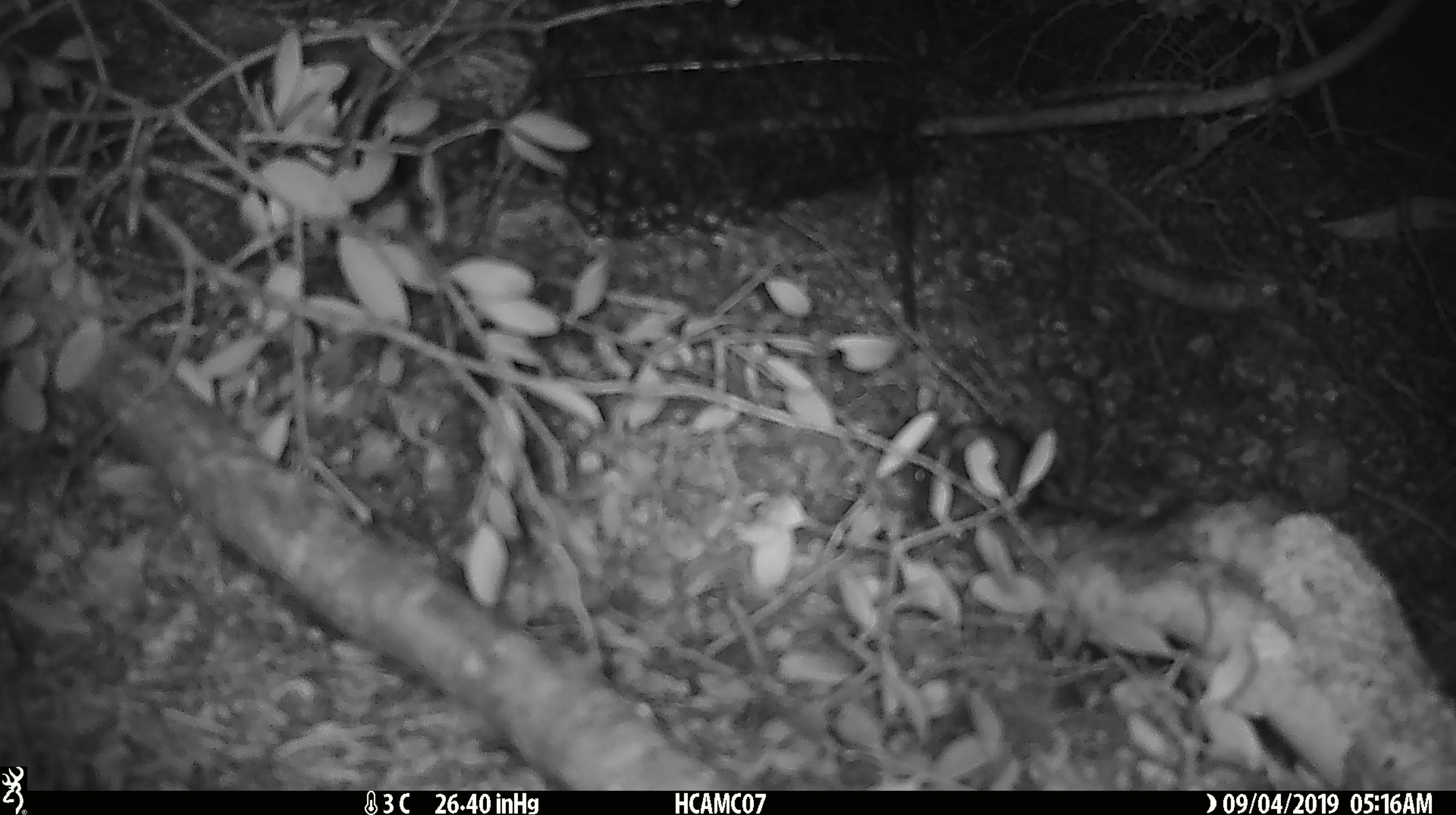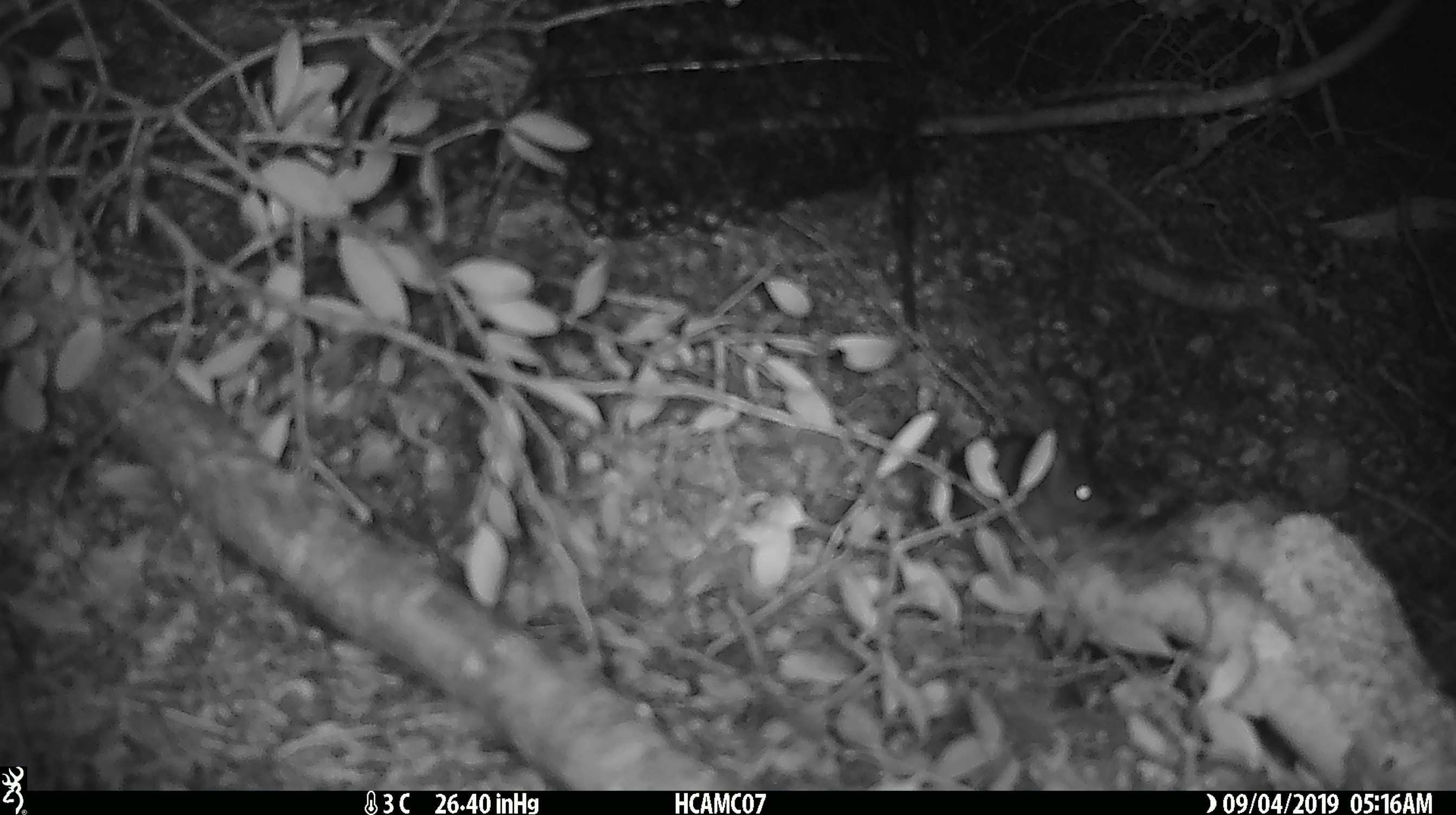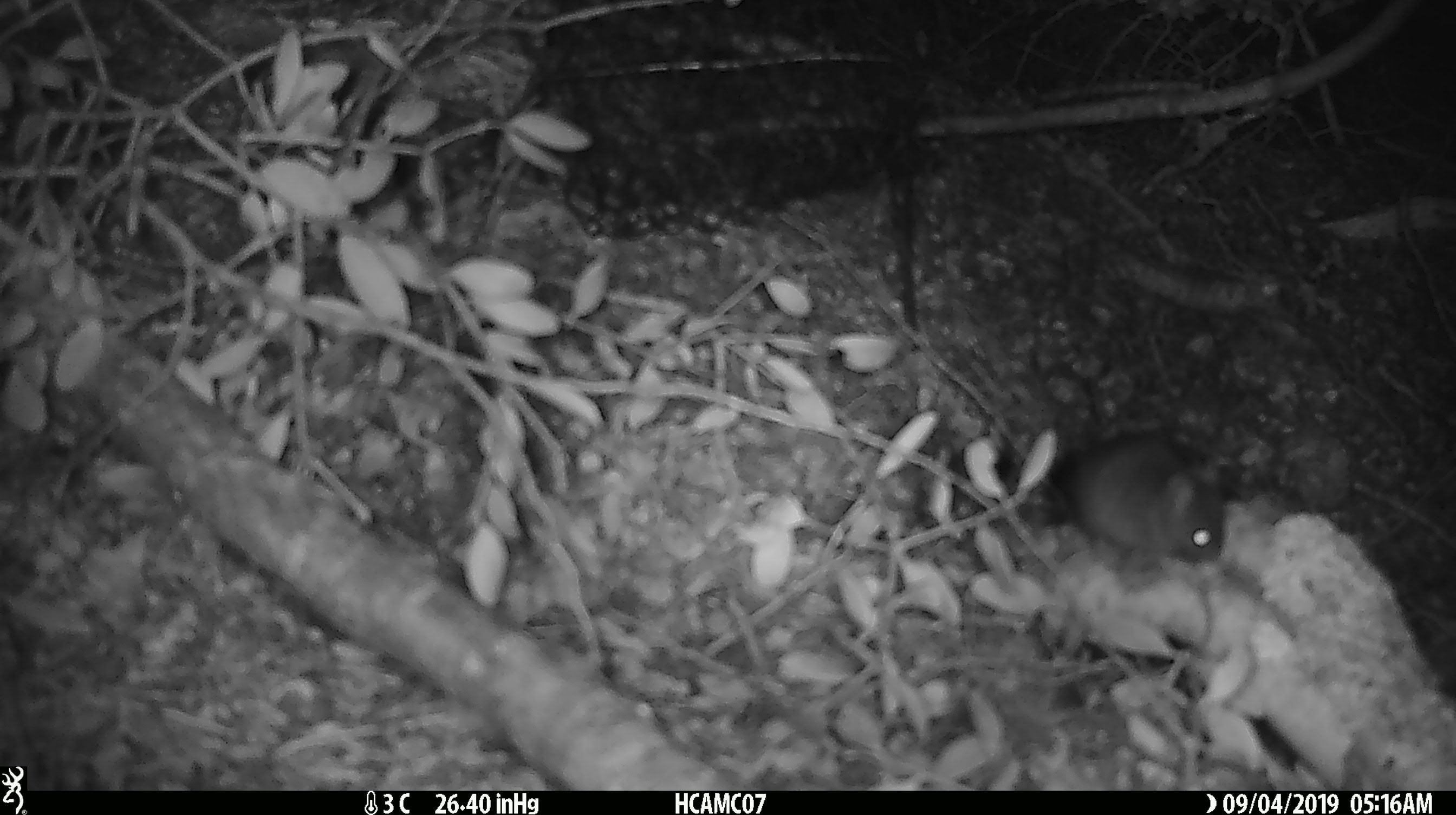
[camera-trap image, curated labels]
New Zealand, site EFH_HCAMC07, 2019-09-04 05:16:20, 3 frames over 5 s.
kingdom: Animalia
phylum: Chordata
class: Mammalia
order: Rodentia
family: Muridae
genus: Mus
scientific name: Mus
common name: mouse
Mouse (Mus).